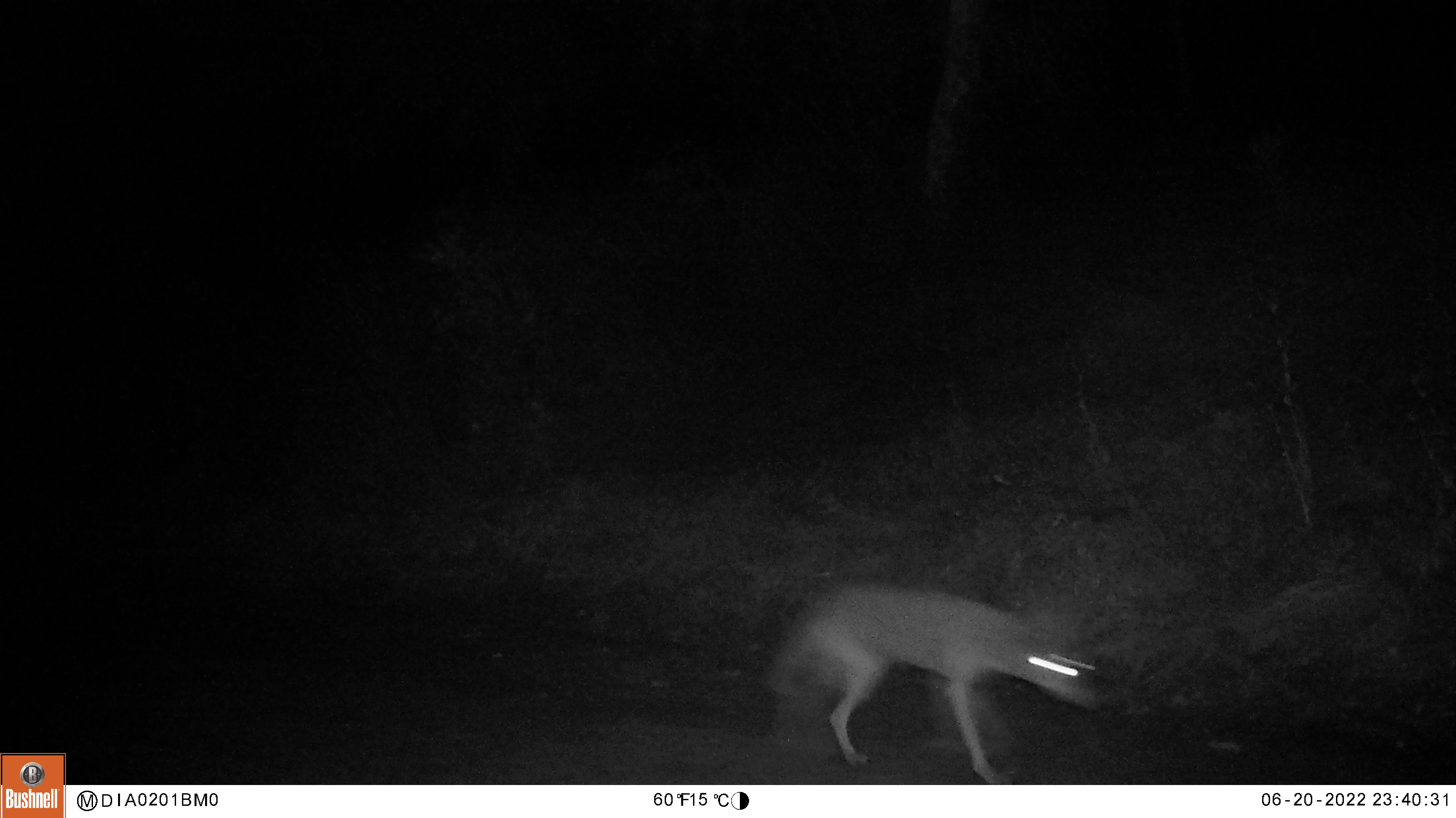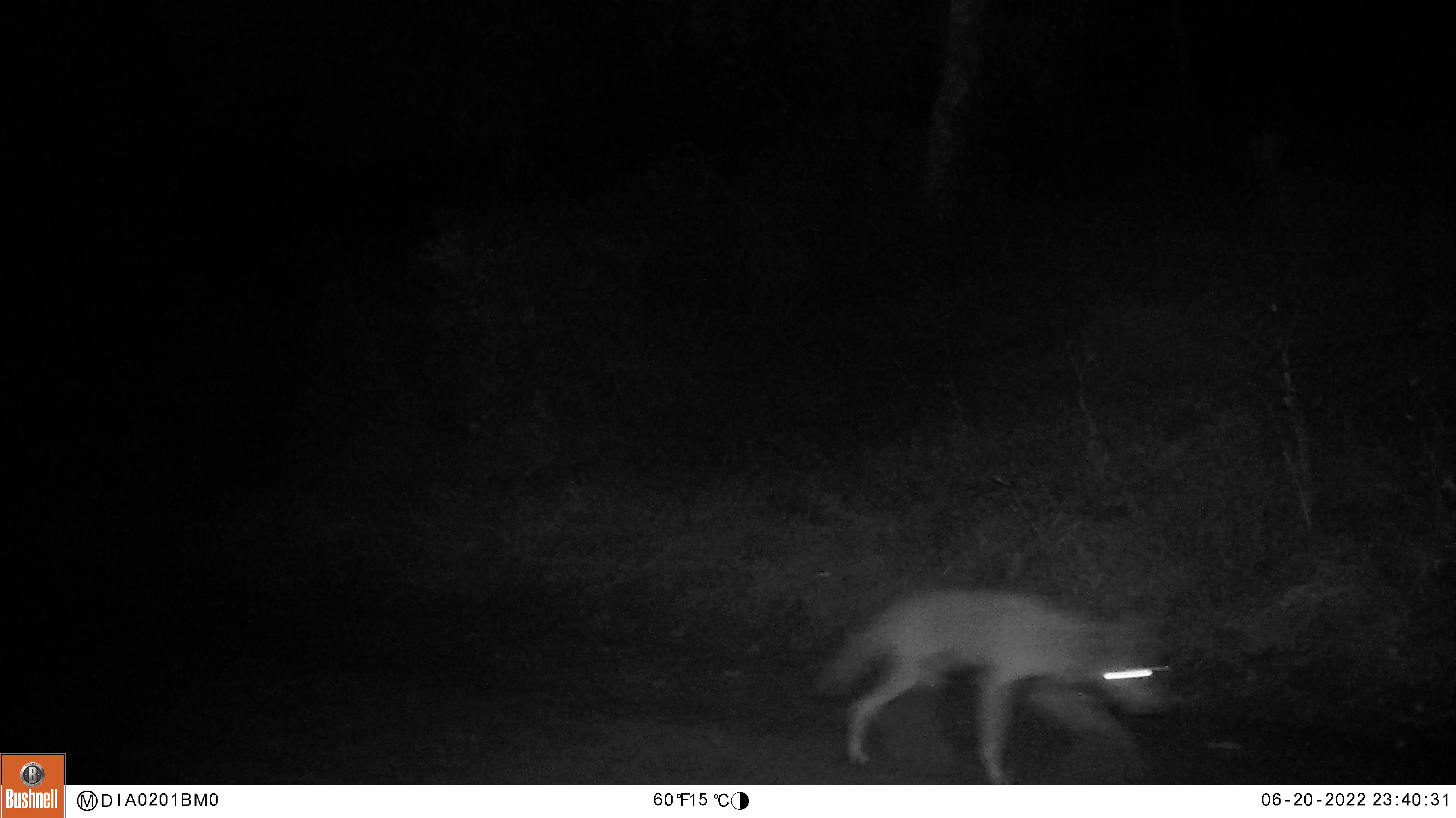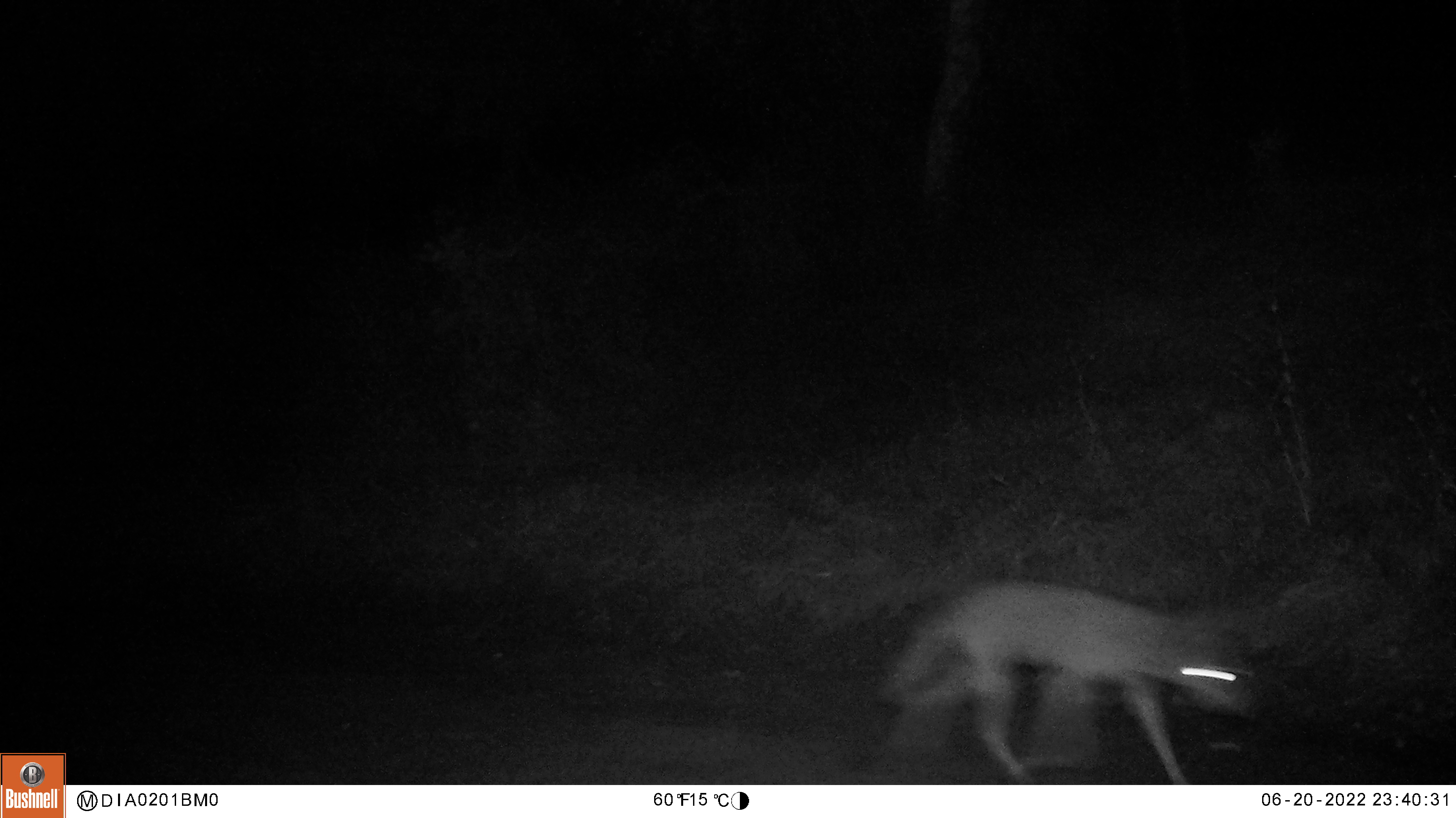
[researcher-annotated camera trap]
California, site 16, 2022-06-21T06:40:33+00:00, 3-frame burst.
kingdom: Animalia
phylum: Chordata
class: Mammalia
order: Carnivora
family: Canidae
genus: Canis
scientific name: Canis latrans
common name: coyote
Coyote (Canis latrans).